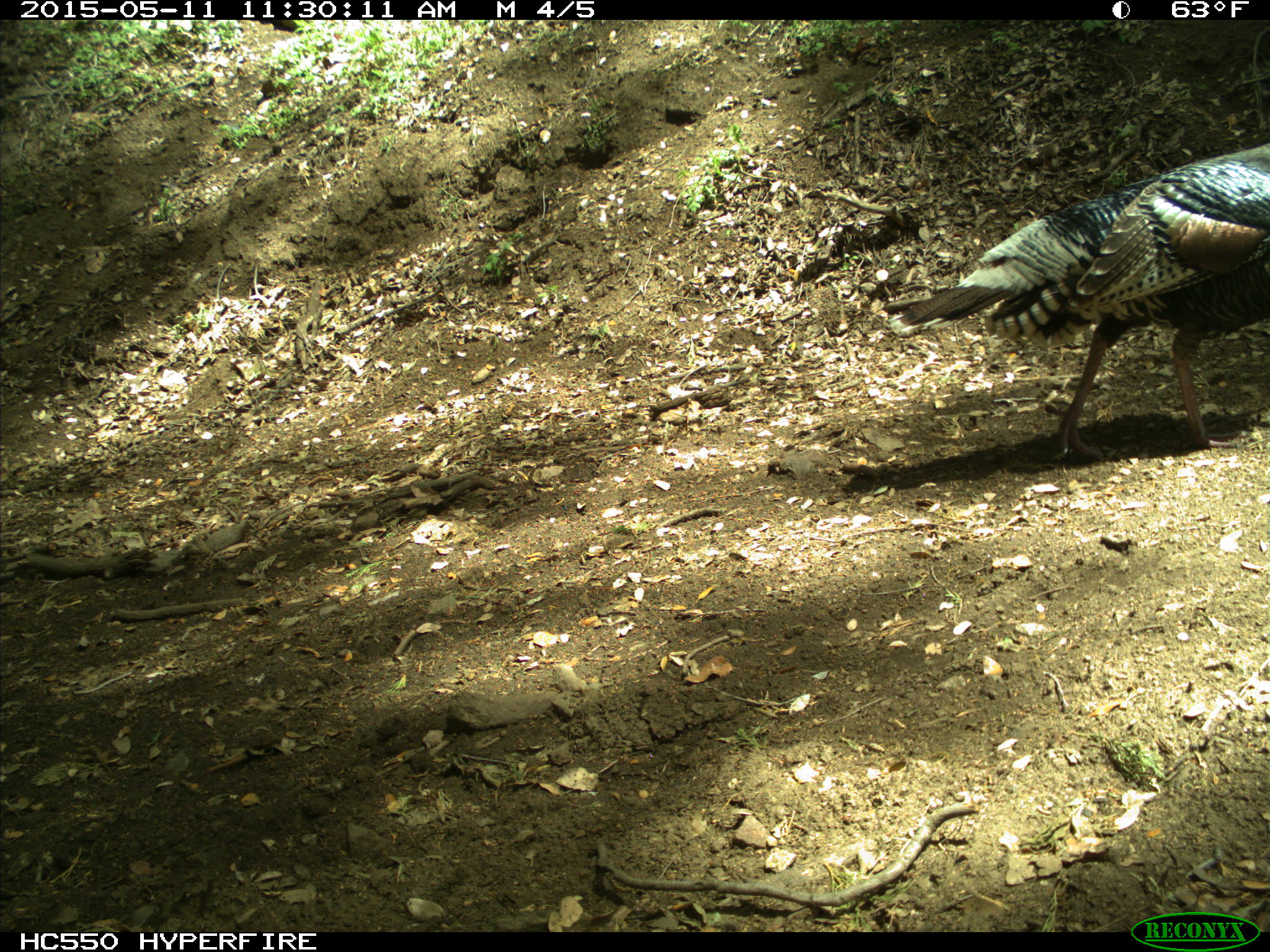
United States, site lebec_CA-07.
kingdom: Animalia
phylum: Chordata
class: Aves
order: Galliformes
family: Phasianidae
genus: Meleagris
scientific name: Meleagris gallopavo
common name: wild turkey